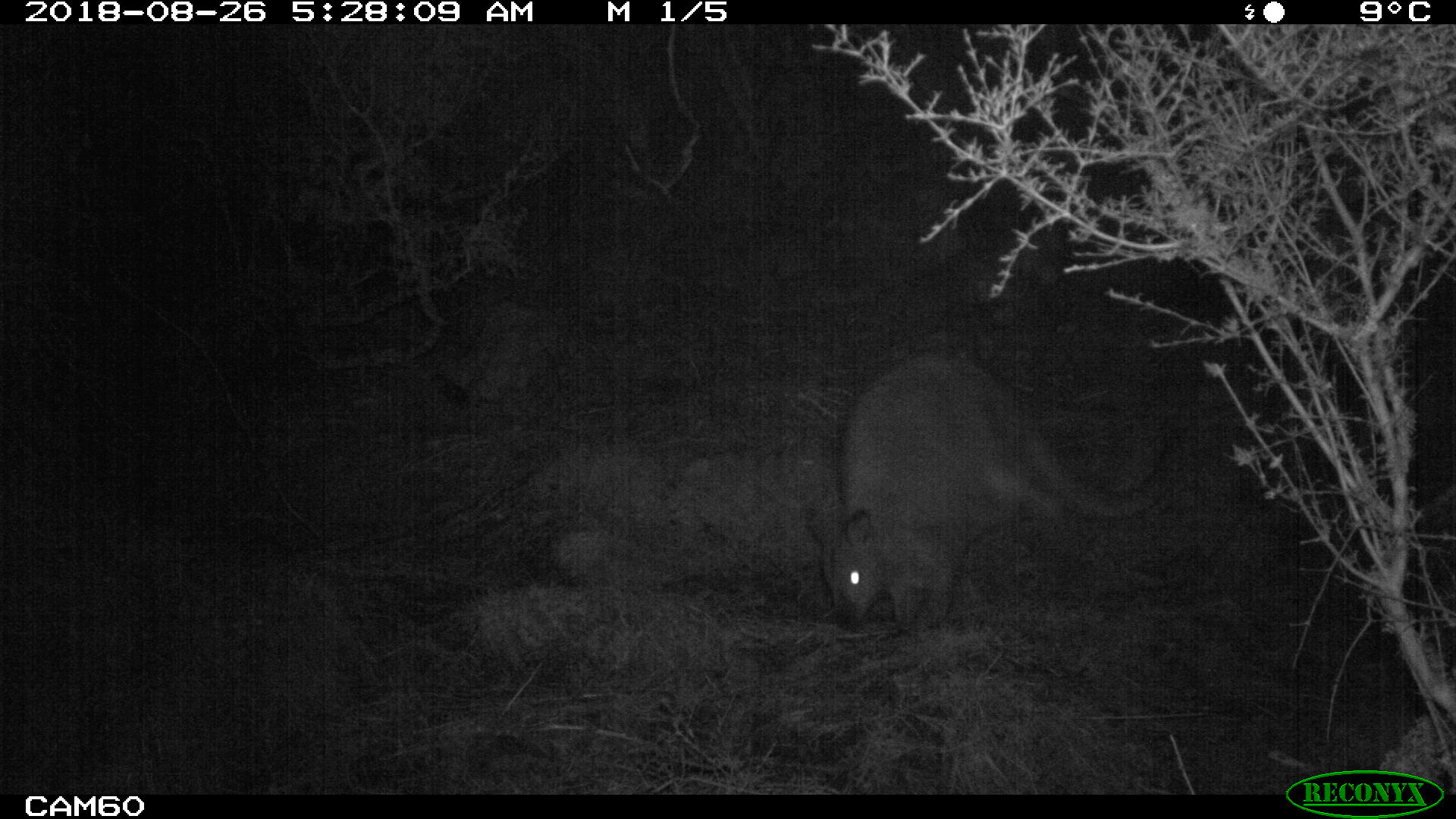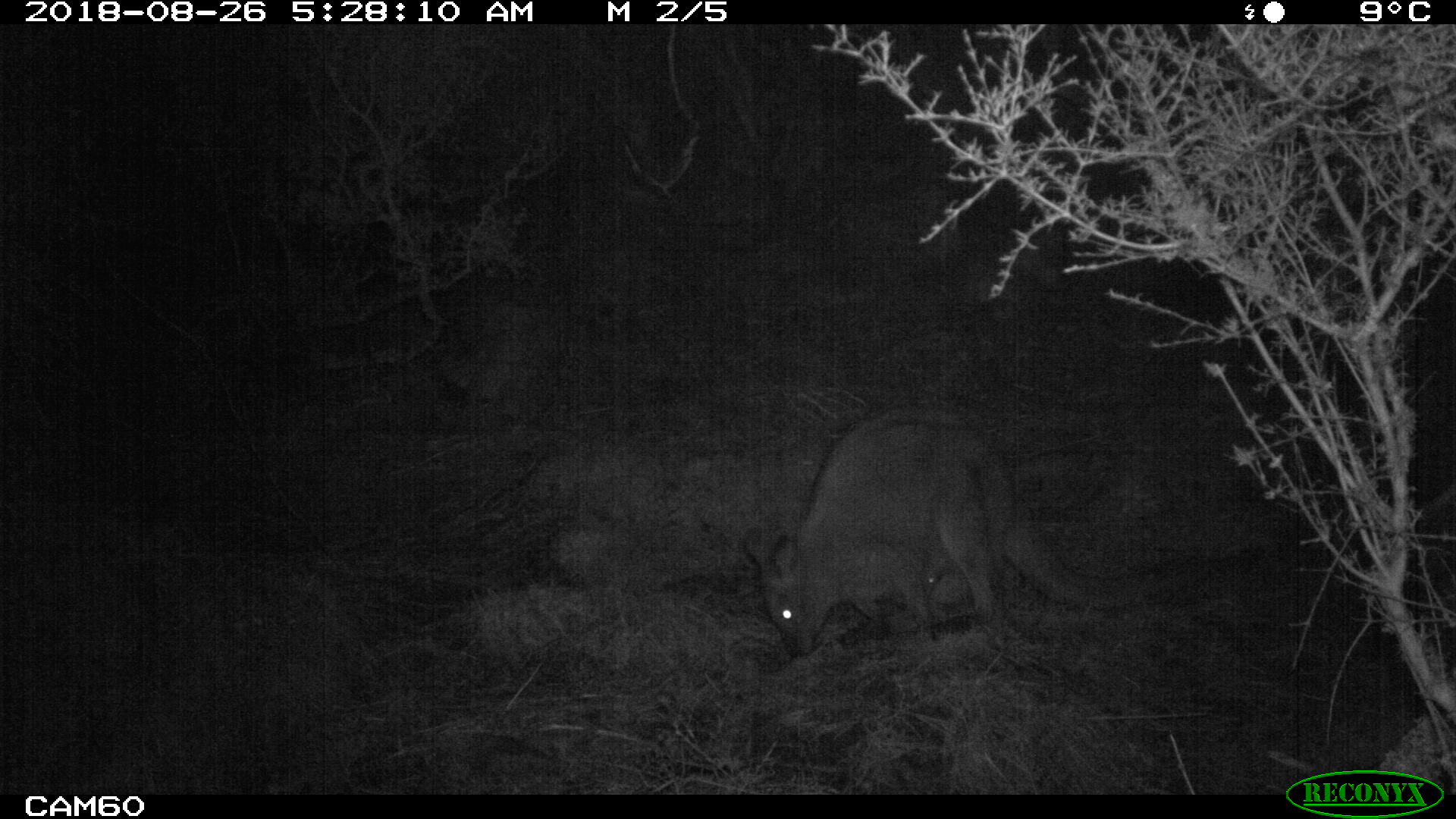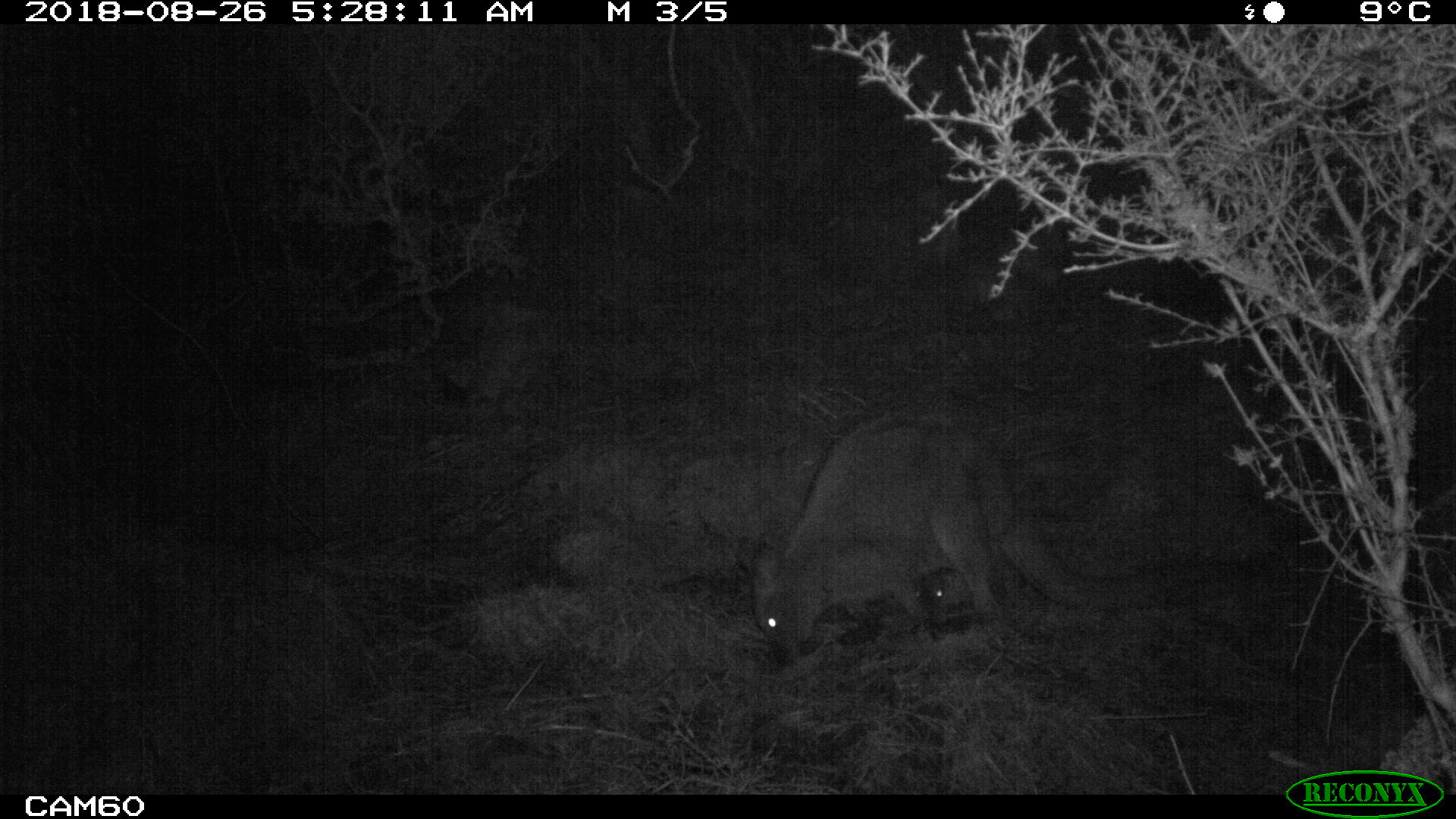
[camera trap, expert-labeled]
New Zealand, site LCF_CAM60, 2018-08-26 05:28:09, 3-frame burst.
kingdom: Animalia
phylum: Chordata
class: Mammalia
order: Diprotodontia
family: Macropodidae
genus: Notamacropus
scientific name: Notamacropus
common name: wallaby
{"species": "wallaby (Notamacropus)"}